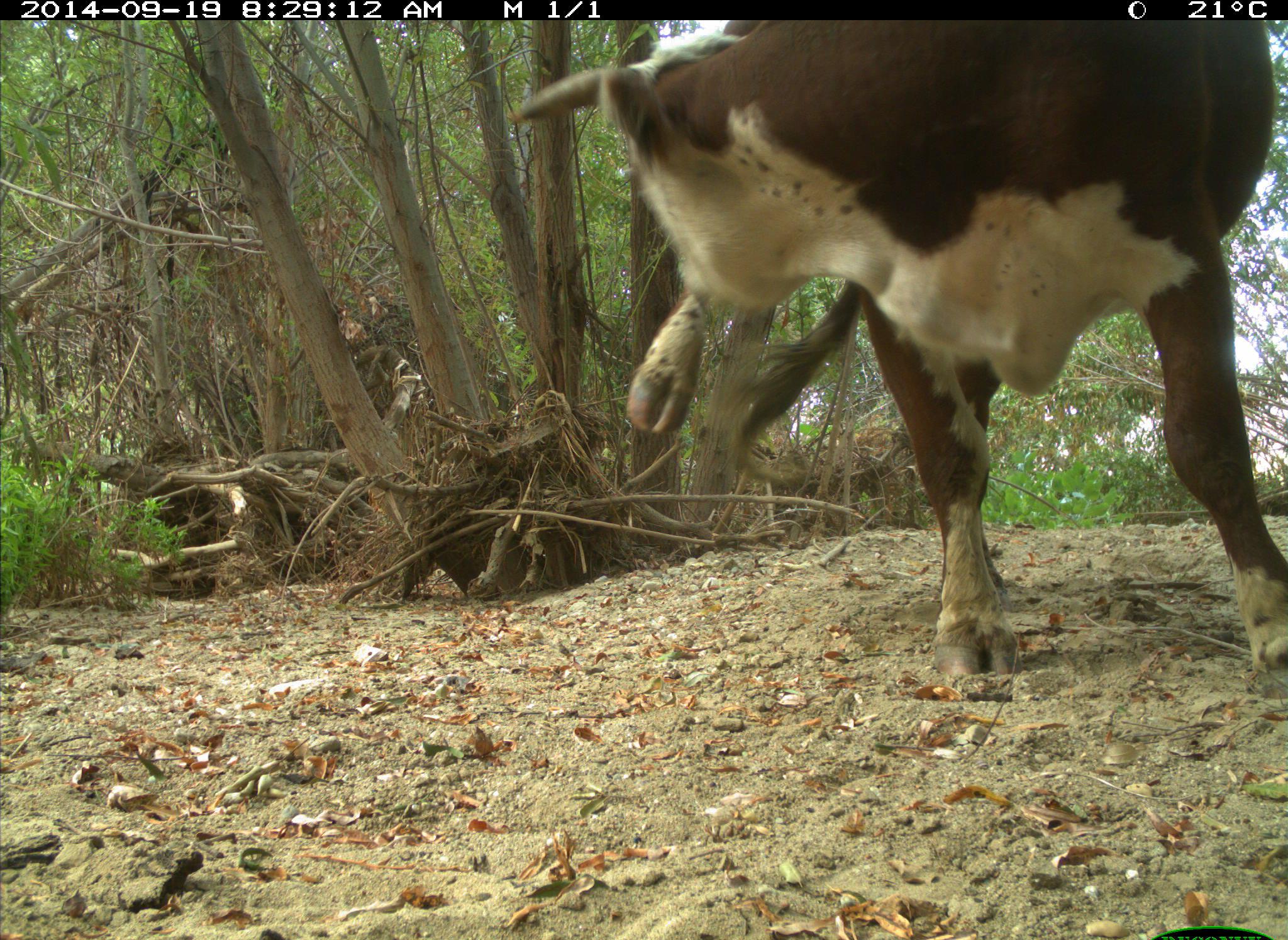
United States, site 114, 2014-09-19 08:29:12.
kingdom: Animalia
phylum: Chordata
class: Mammalia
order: Artiodactyla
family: Bovidae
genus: Bos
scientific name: Bos taurus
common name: cow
Cow (Bos taurus).